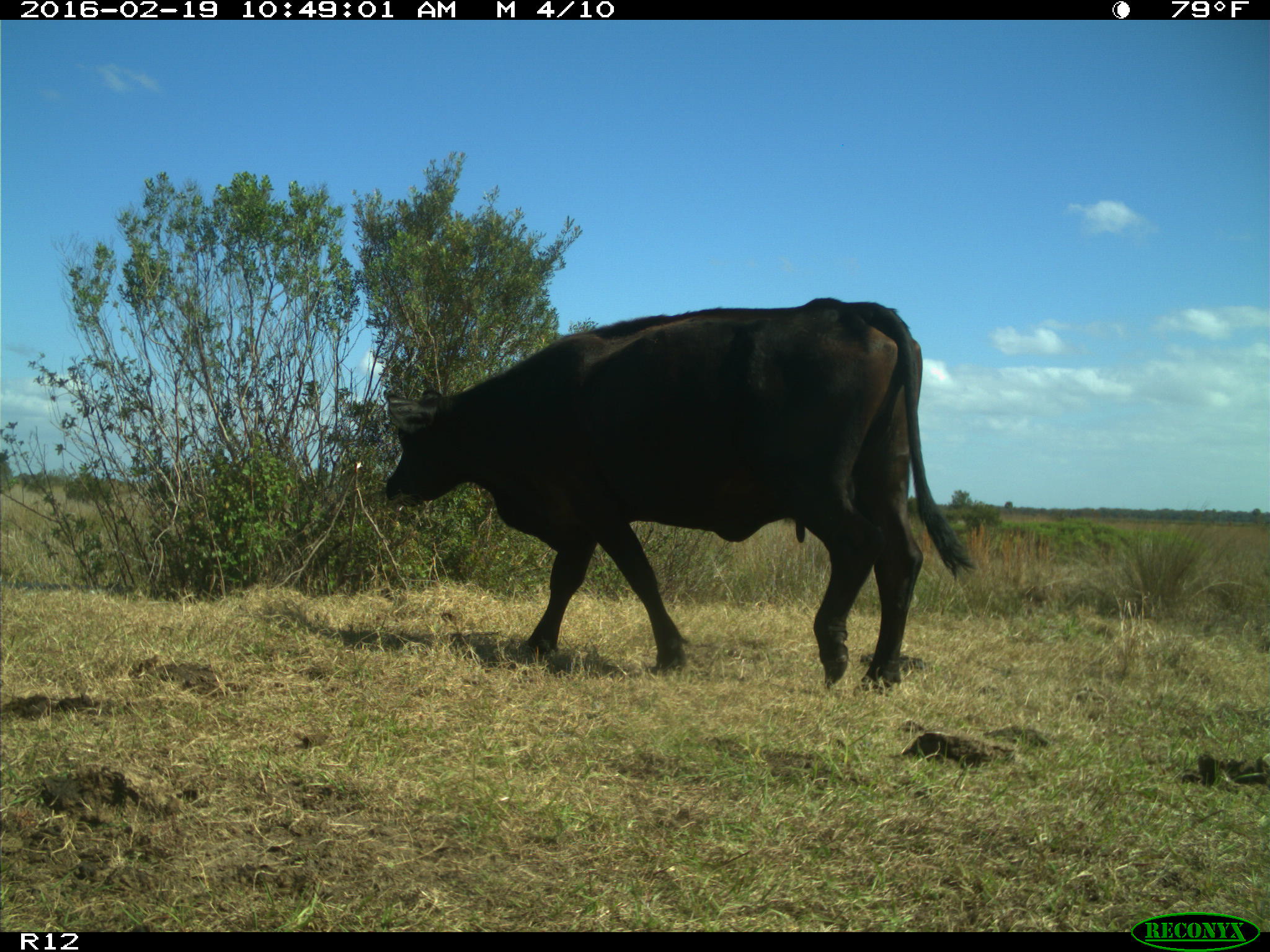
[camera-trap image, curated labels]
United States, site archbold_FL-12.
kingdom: Animalia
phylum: Chordata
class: Mammalia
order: Artiodactyla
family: Bovidae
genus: Bos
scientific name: Bos taurus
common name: domestic cow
Bos taurus (domestic cow).